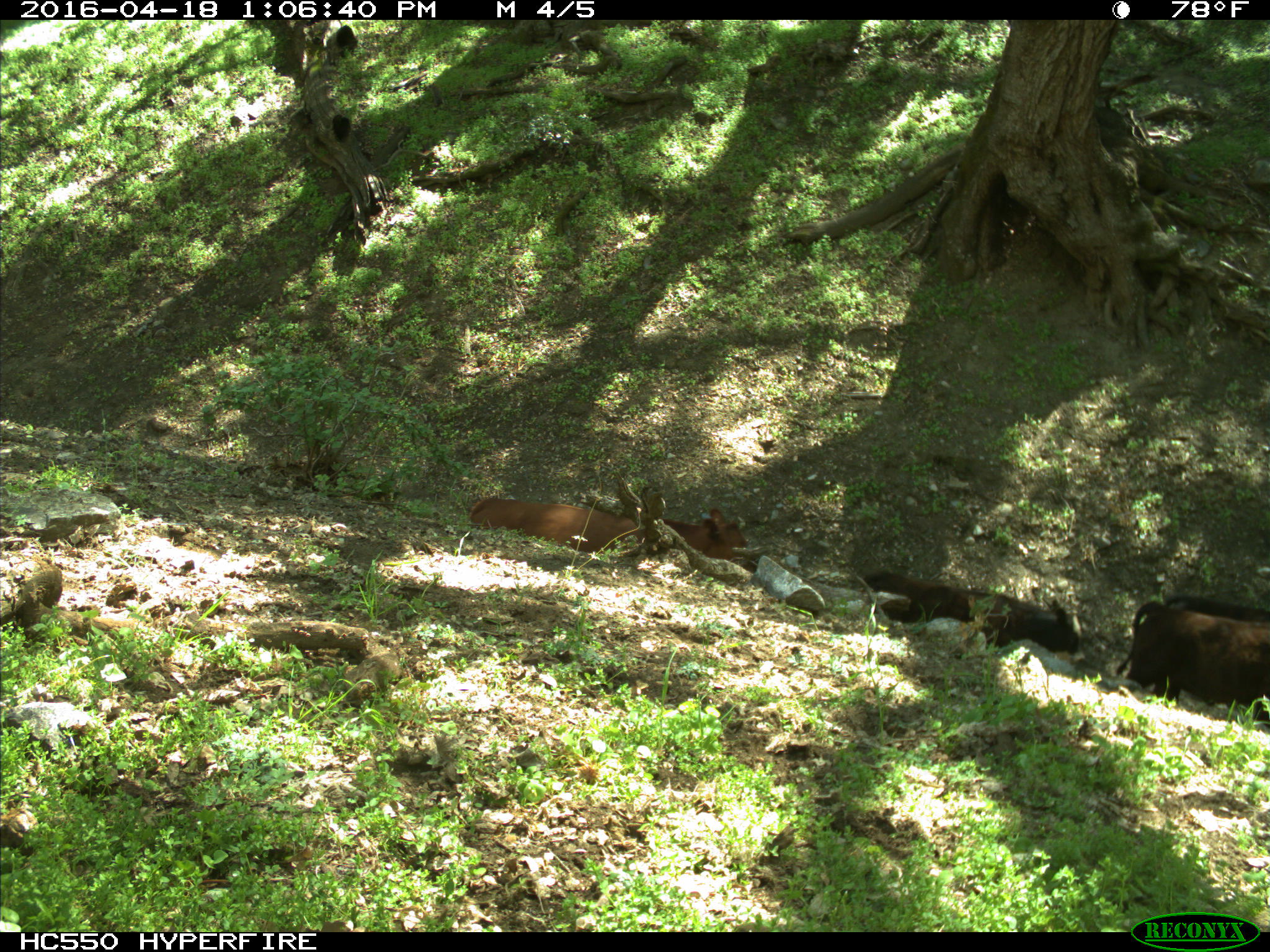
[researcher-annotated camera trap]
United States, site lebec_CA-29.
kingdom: Animalia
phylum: Chordata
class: Mammalia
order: Artiodactyla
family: Bovidae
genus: Bos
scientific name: Bos taurus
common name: domestic cow